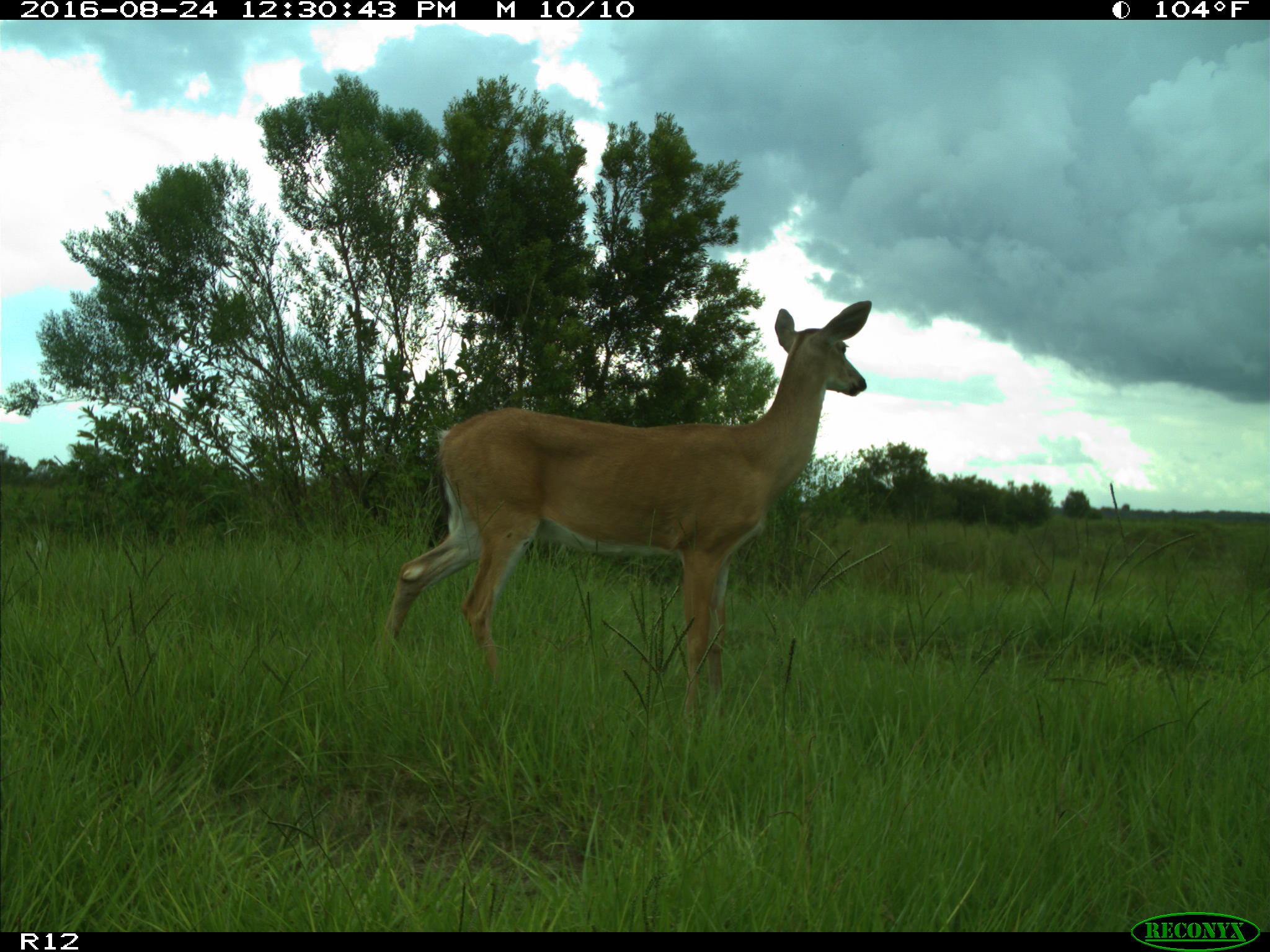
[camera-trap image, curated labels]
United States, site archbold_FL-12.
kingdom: Animalia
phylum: Chordata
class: Mammalia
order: Artiodactyla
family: Cervidae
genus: Odocoileus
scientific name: Odocoileus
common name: deer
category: unidentified deer